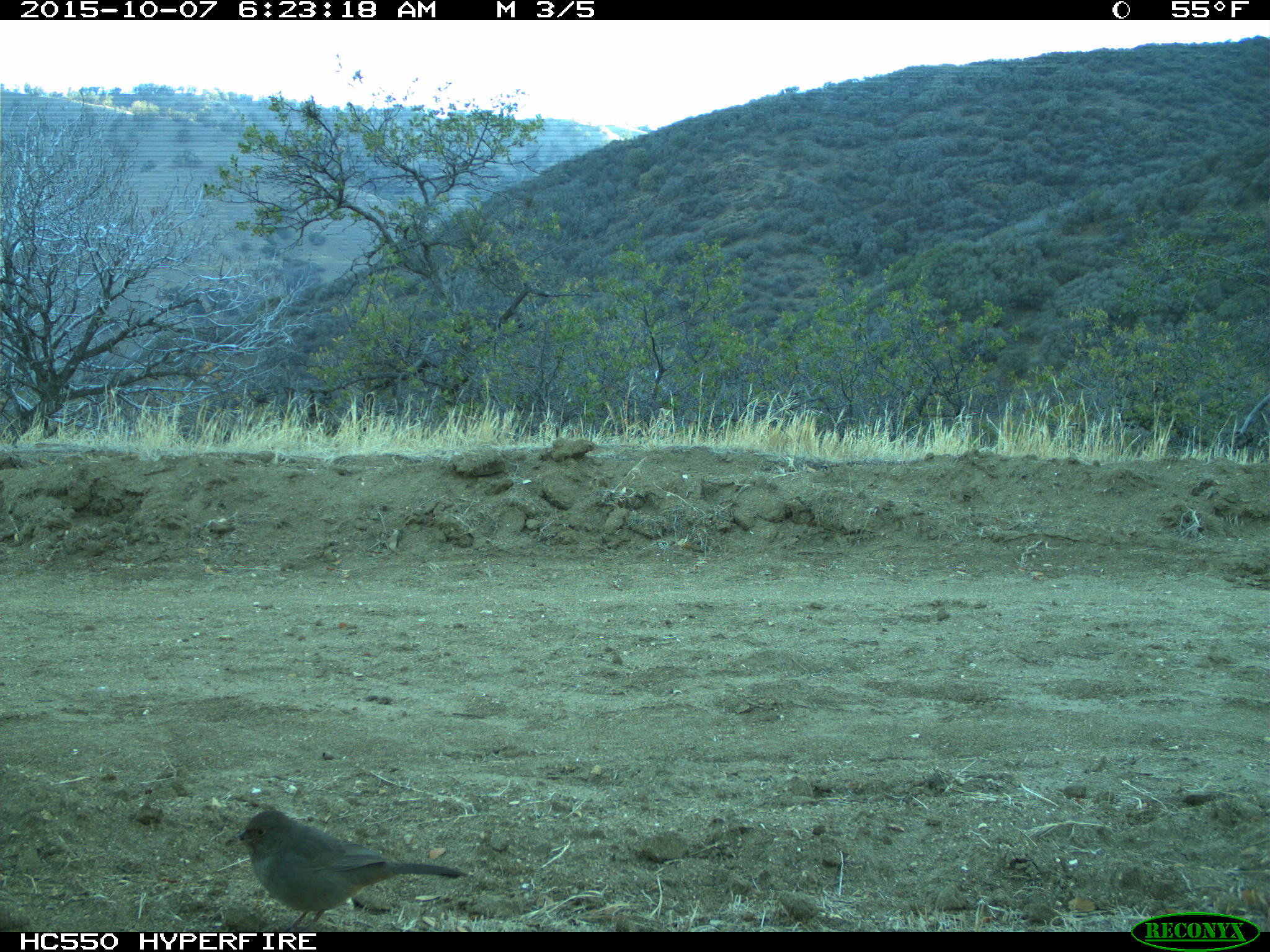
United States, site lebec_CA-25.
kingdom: Animalia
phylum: Chordata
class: Aves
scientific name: Aves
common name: birds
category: unidentified bird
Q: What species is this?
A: Unidentified bird (birds) (Aves).